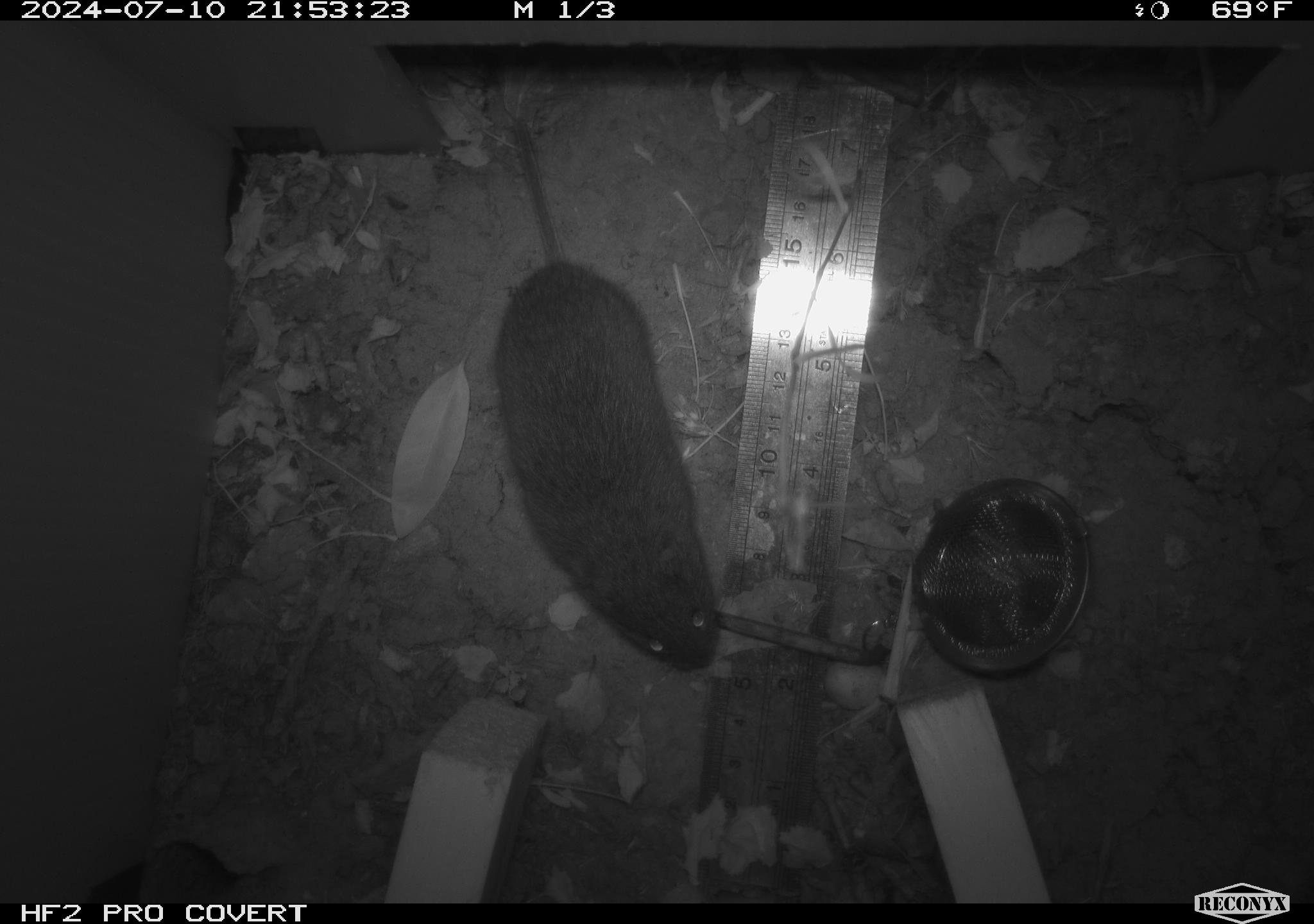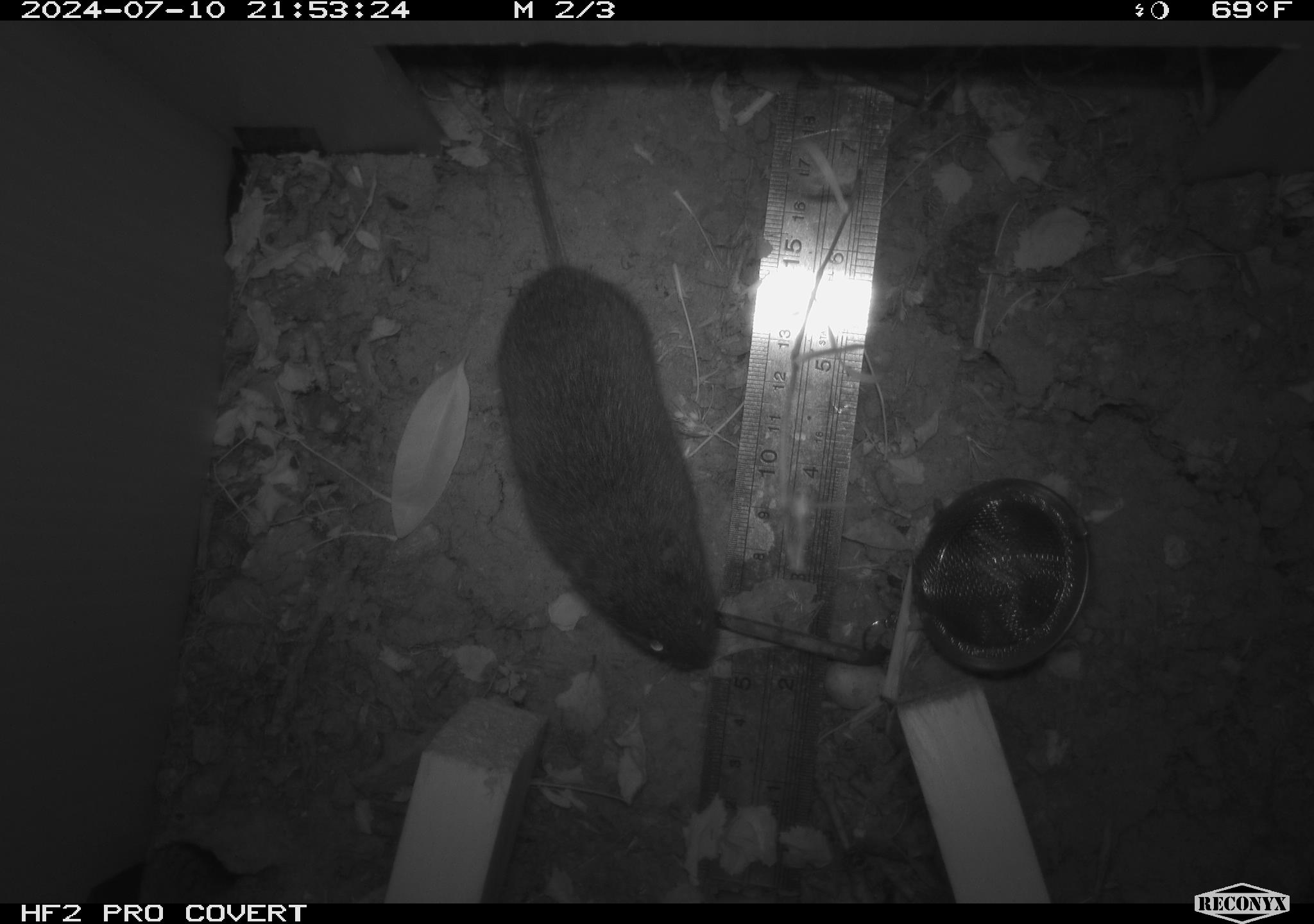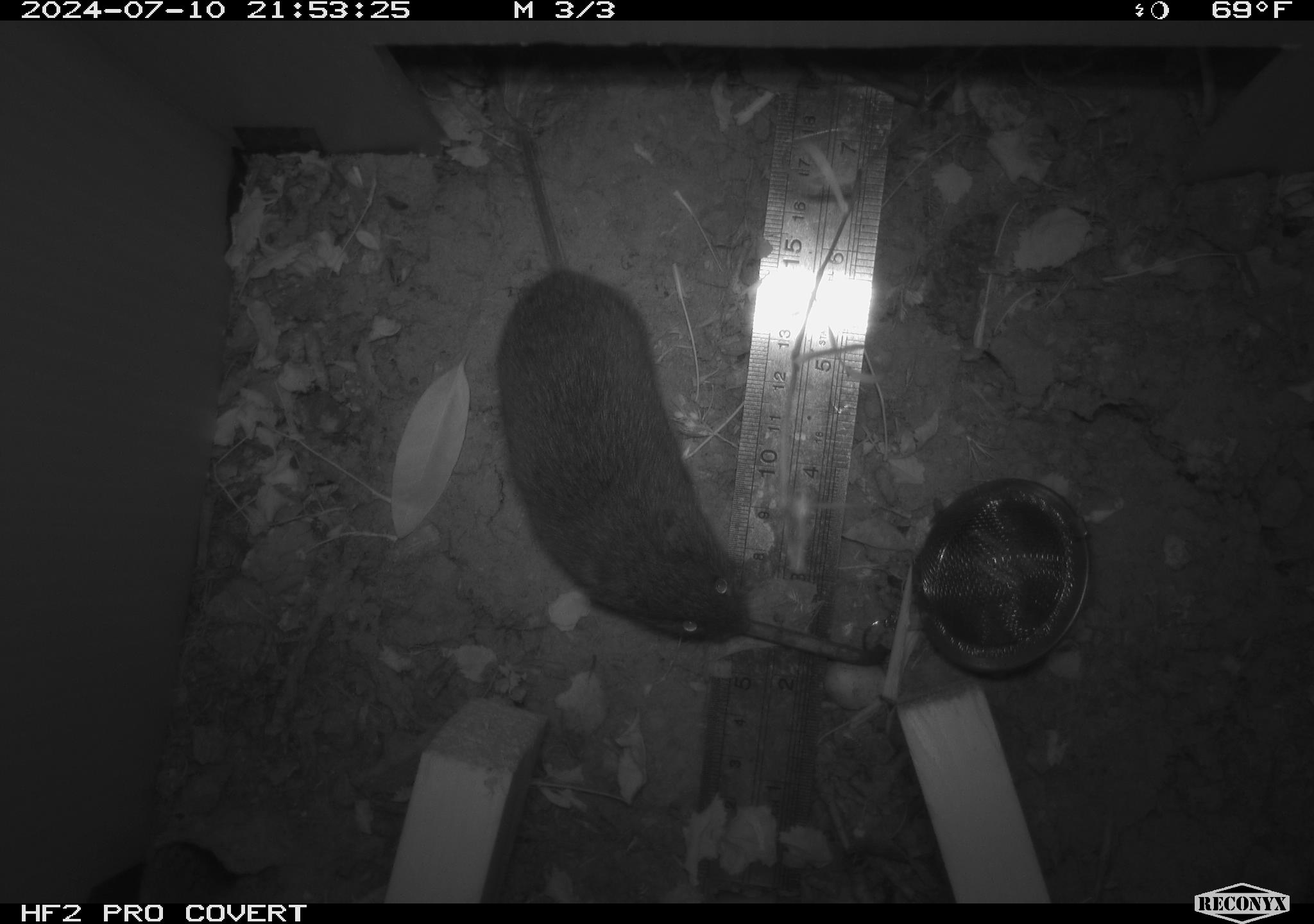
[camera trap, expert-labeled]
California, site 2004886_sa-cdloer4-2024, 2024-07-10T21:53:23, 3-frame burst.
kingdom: Animalia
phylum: Chordata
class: Mammalia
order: Rodentia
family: Cricetidae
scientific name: Arvicolinae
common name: voles, lemmings, and muskrats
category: arvicolinae subfamily